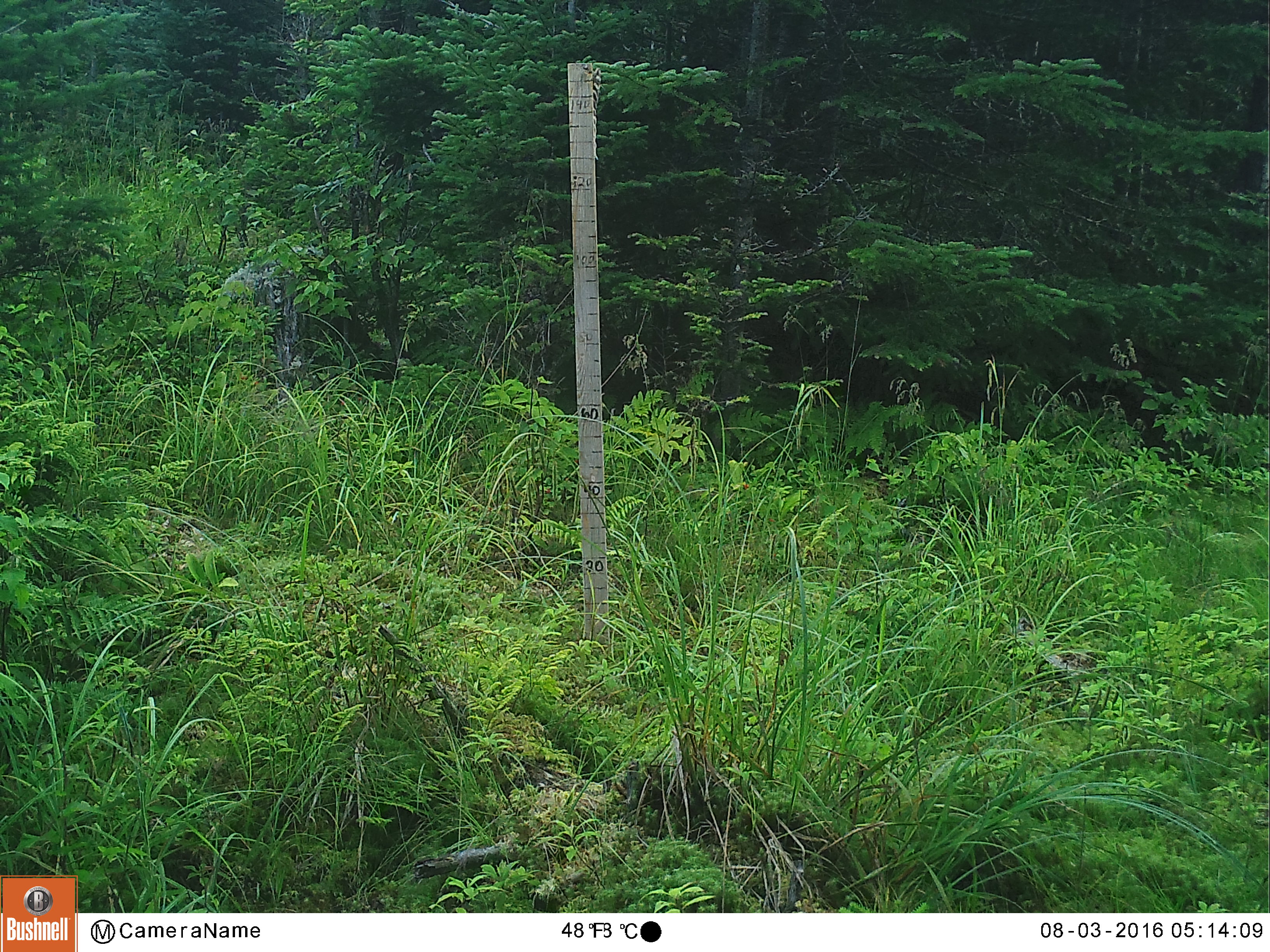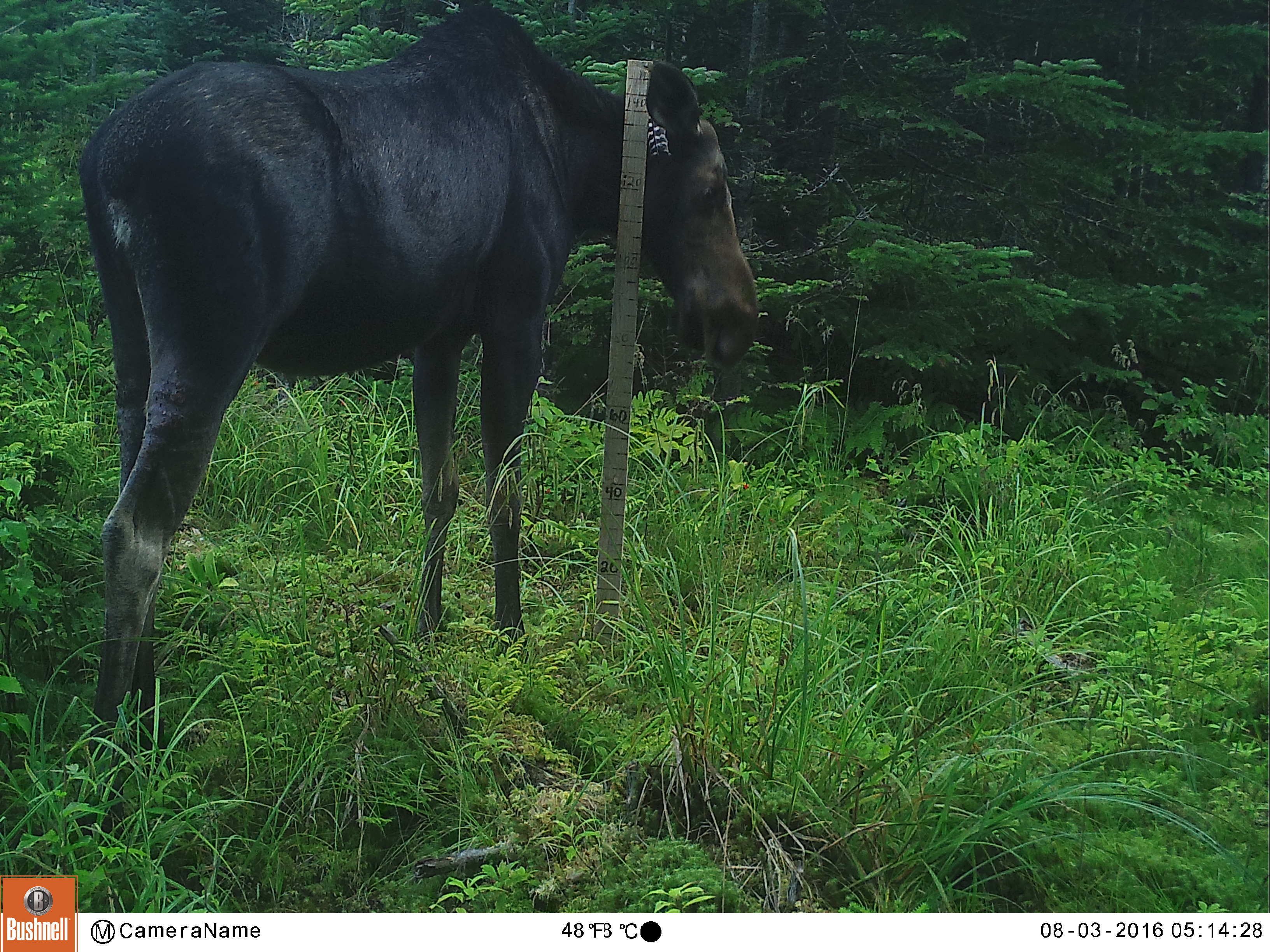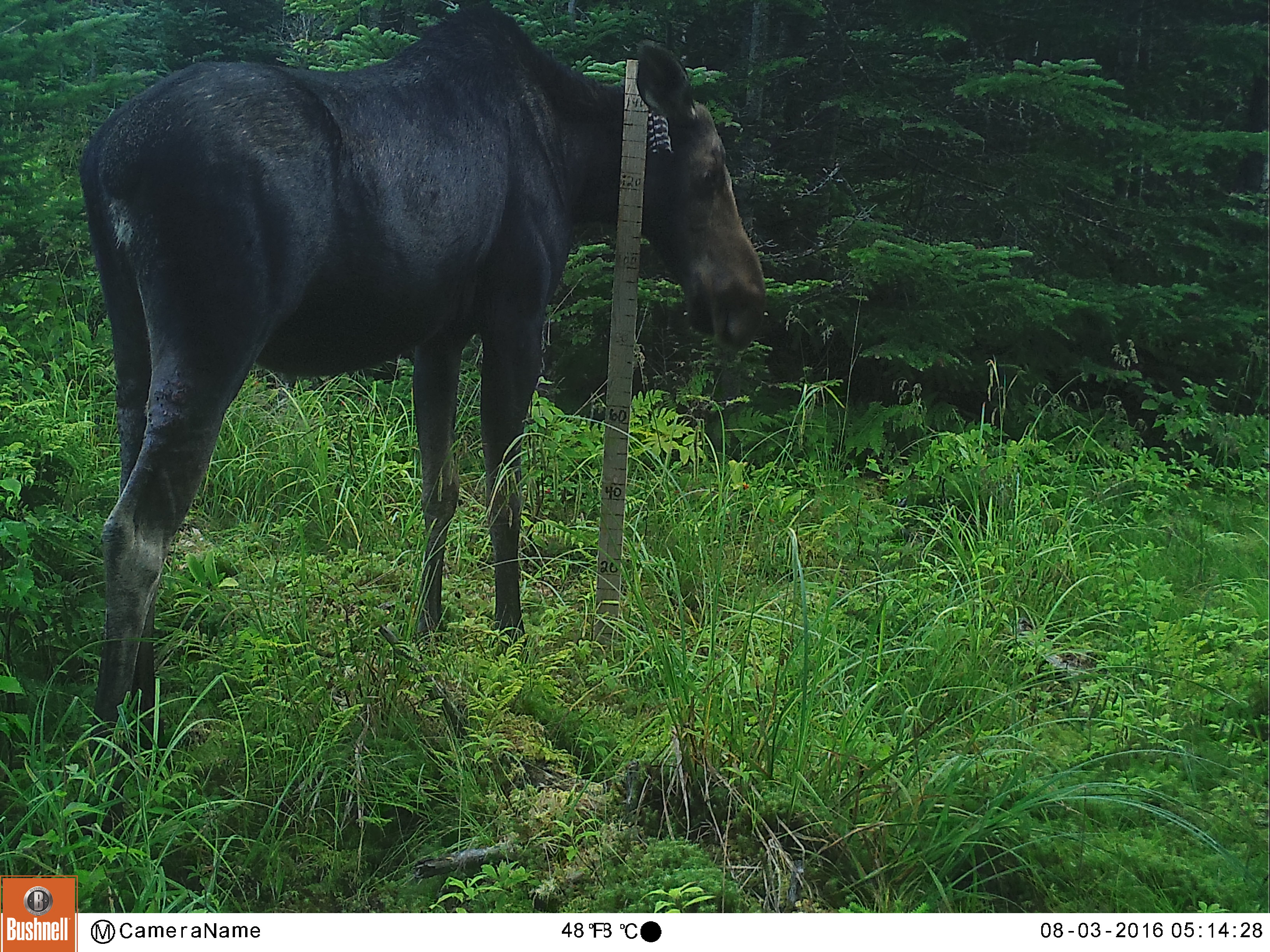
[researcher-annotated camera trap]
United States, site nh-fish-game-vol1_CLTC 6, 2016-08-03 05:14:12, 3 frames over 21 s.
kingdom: Animalia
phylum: Chordata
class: Mammalia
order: Artiodactyla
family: Cervidae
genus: Alces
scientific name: Alces alces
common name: moose